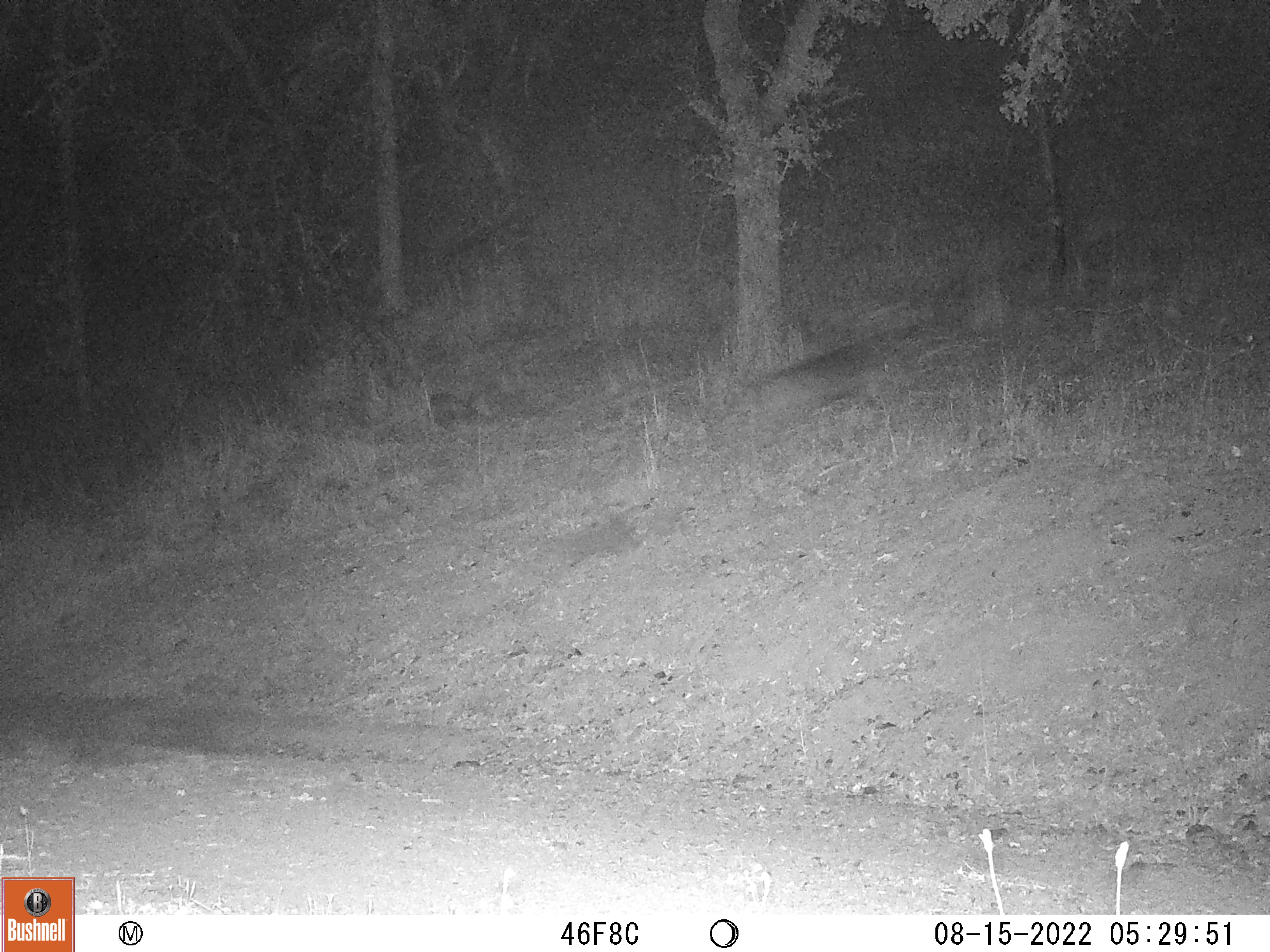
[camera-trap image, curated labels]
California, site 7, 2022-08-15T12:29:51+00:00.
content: unidentified animal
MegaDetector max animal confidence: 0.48